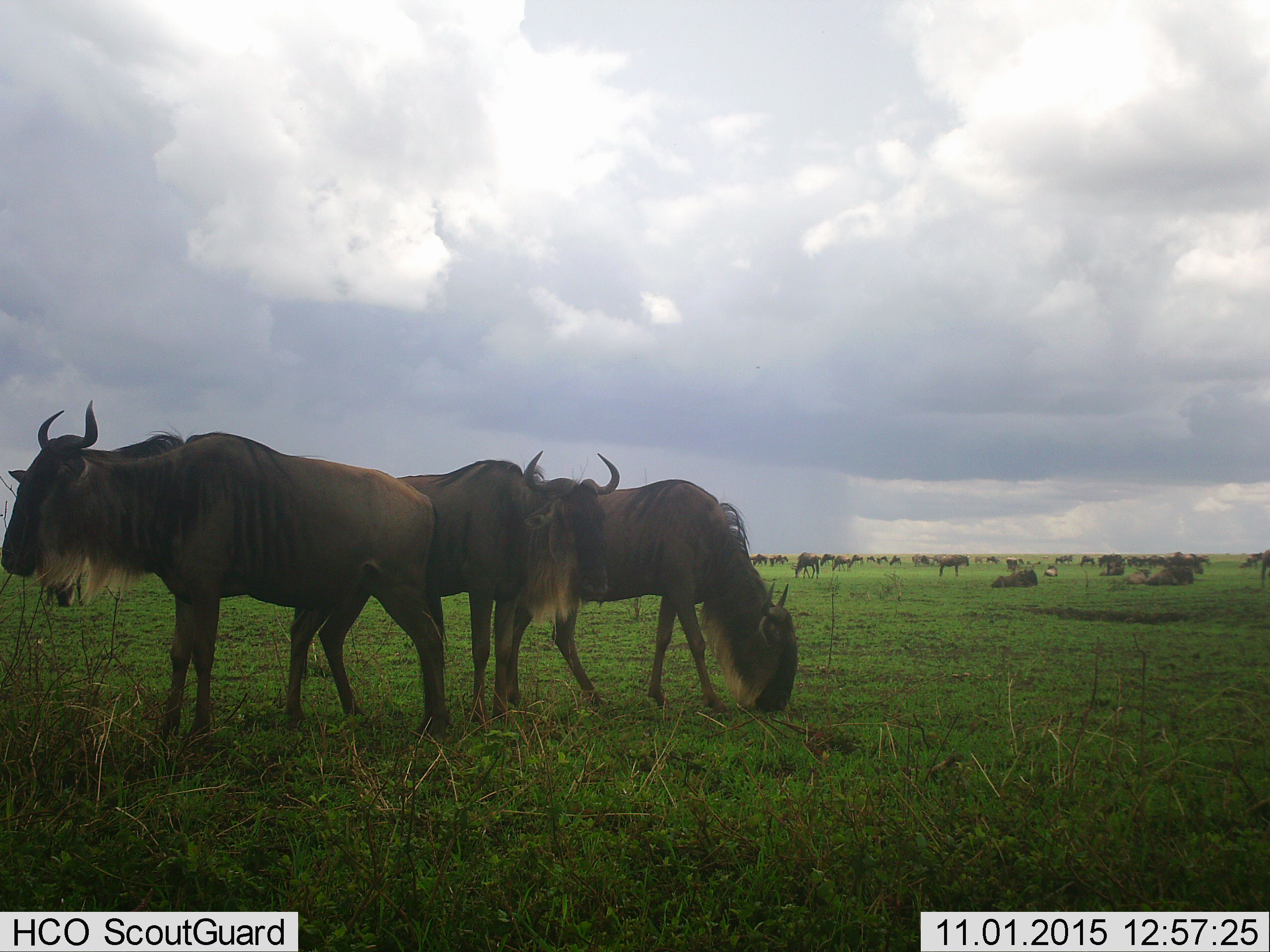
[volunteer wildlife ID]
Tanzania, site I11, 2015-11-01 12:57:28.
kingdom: Animalia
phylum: Chordata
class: Mammalia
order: Artiodactyla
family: Bovidae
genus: Connochaetes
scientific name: Connochaetes taurinus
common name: blue wildebeest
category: wildebeest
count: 11-50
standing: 70%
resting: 70%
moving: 20%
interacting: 0%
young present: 10%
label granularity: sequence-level